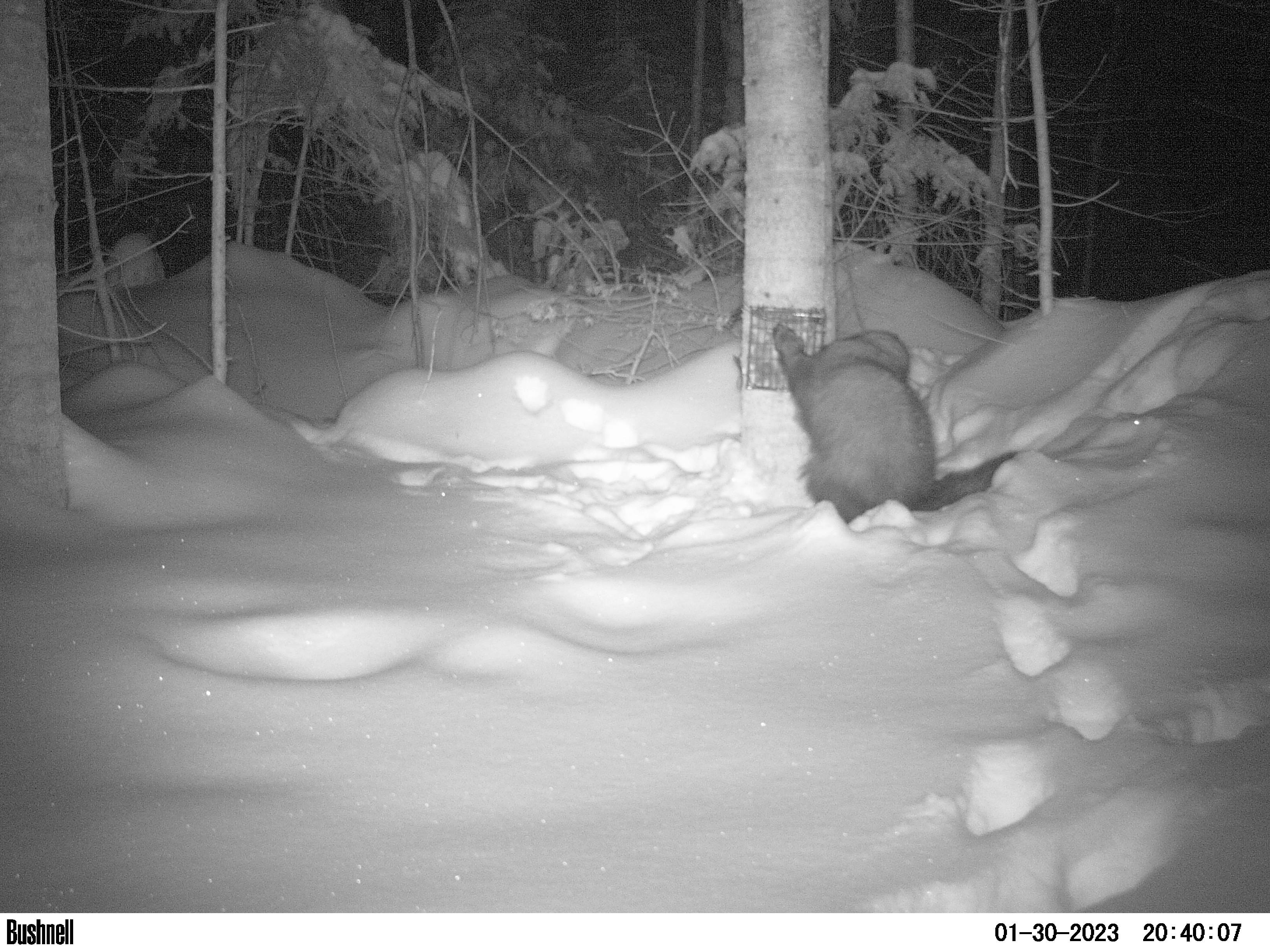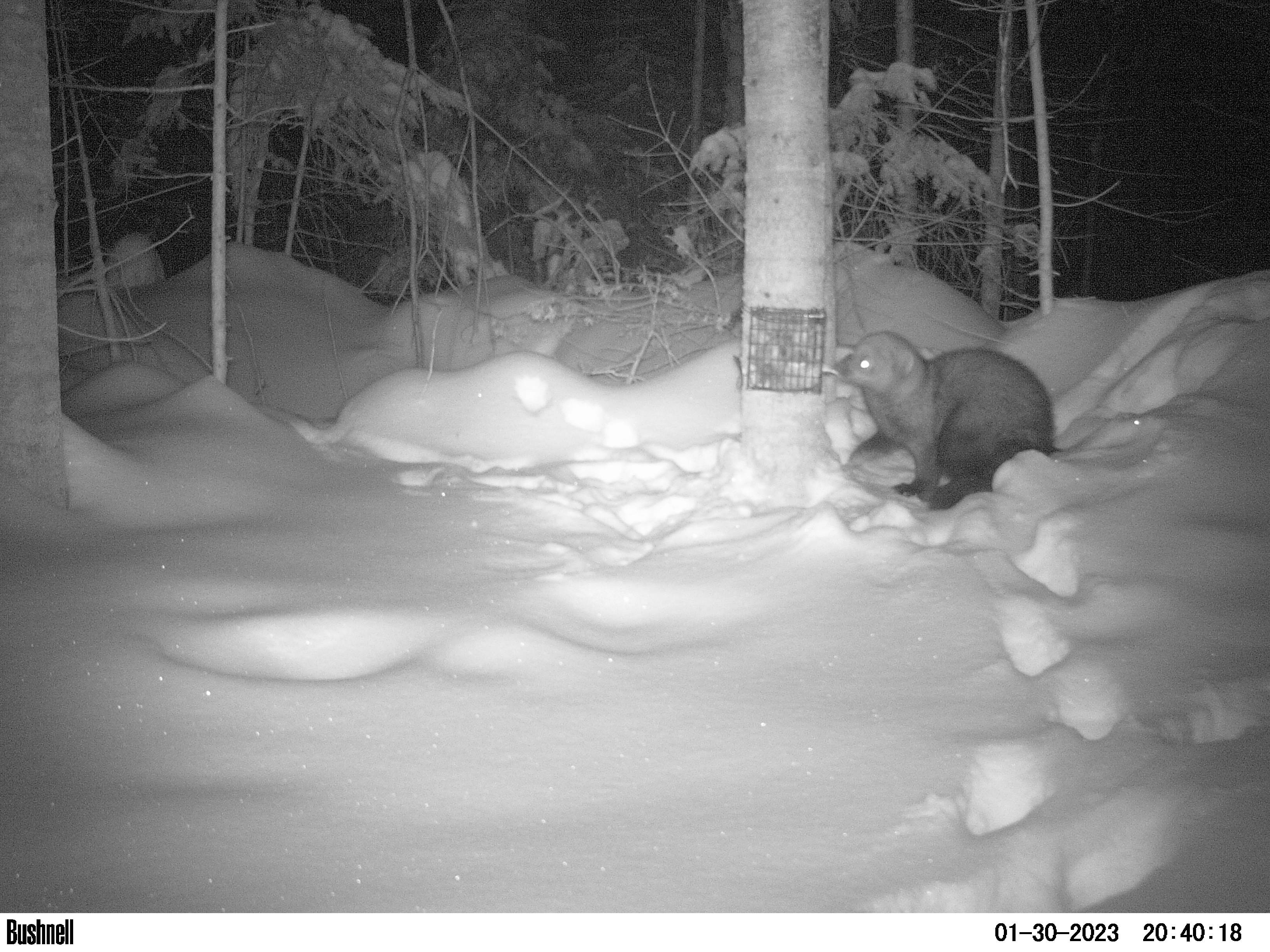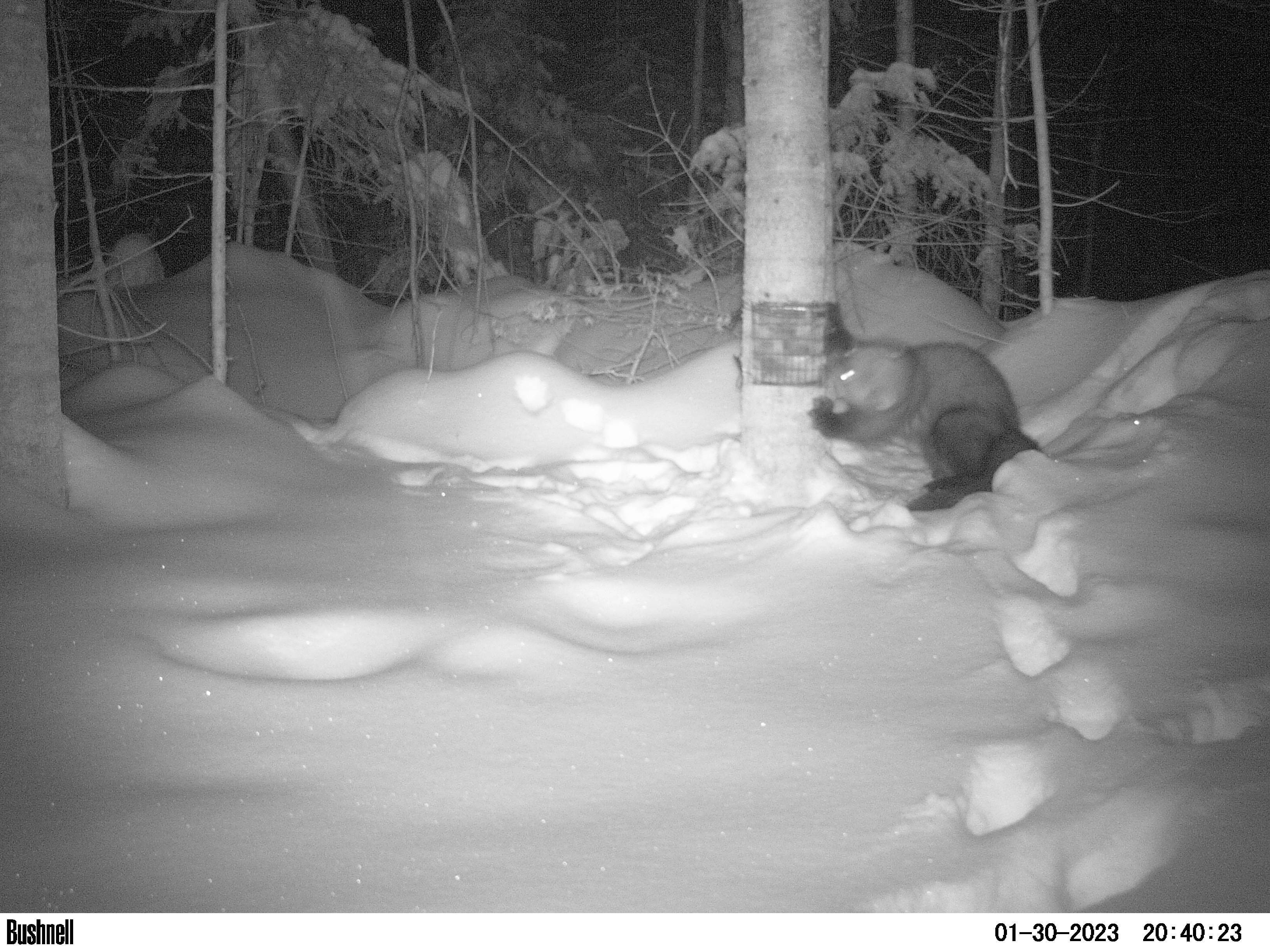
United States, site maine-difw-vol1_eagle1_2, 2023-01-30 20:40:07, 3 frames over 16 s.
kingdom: Animalia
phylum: Chordata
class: Mammalia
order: Carnivora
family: Mustelidae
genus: Pekania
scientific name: Pekania pennanti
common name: fisher